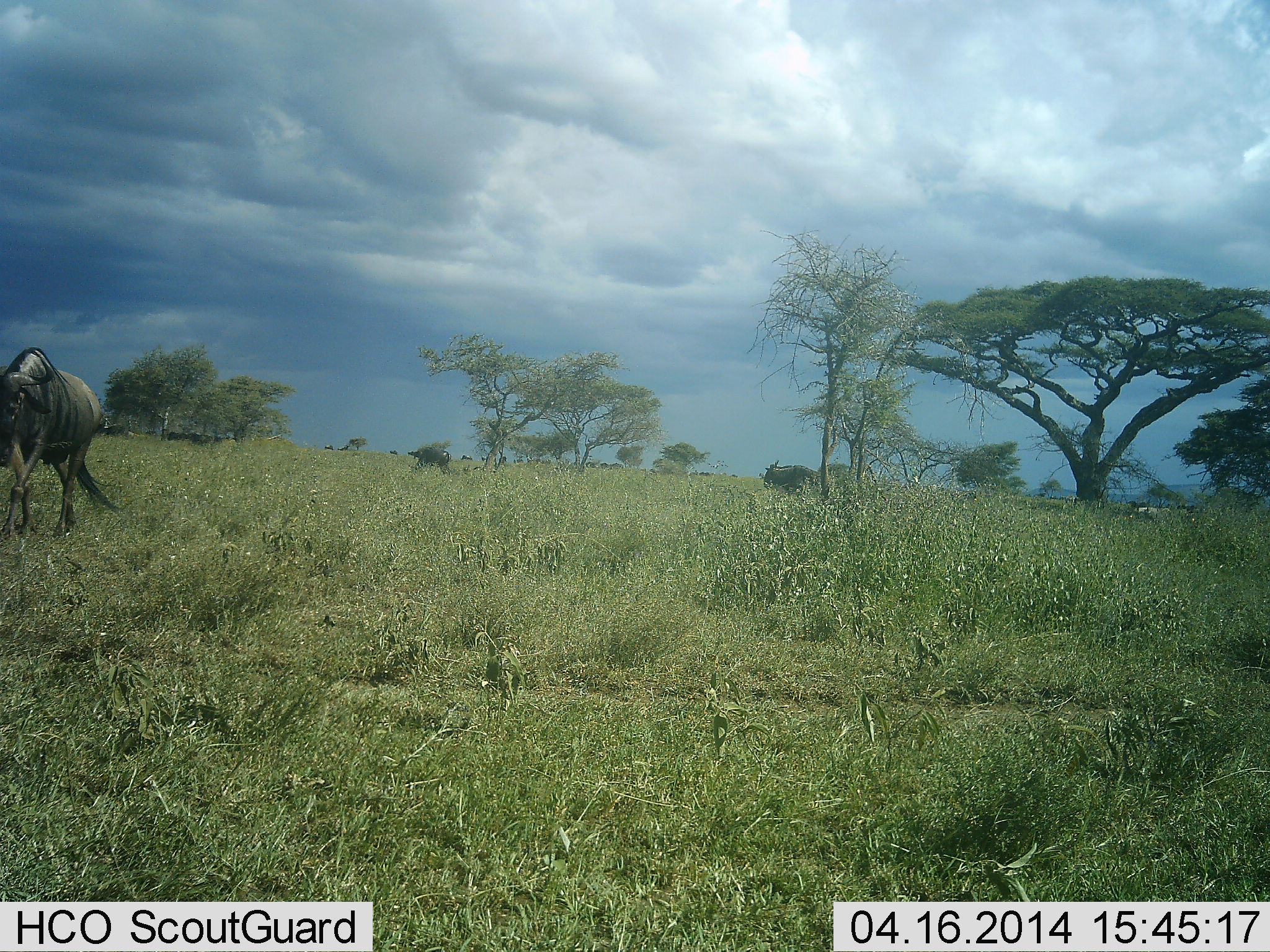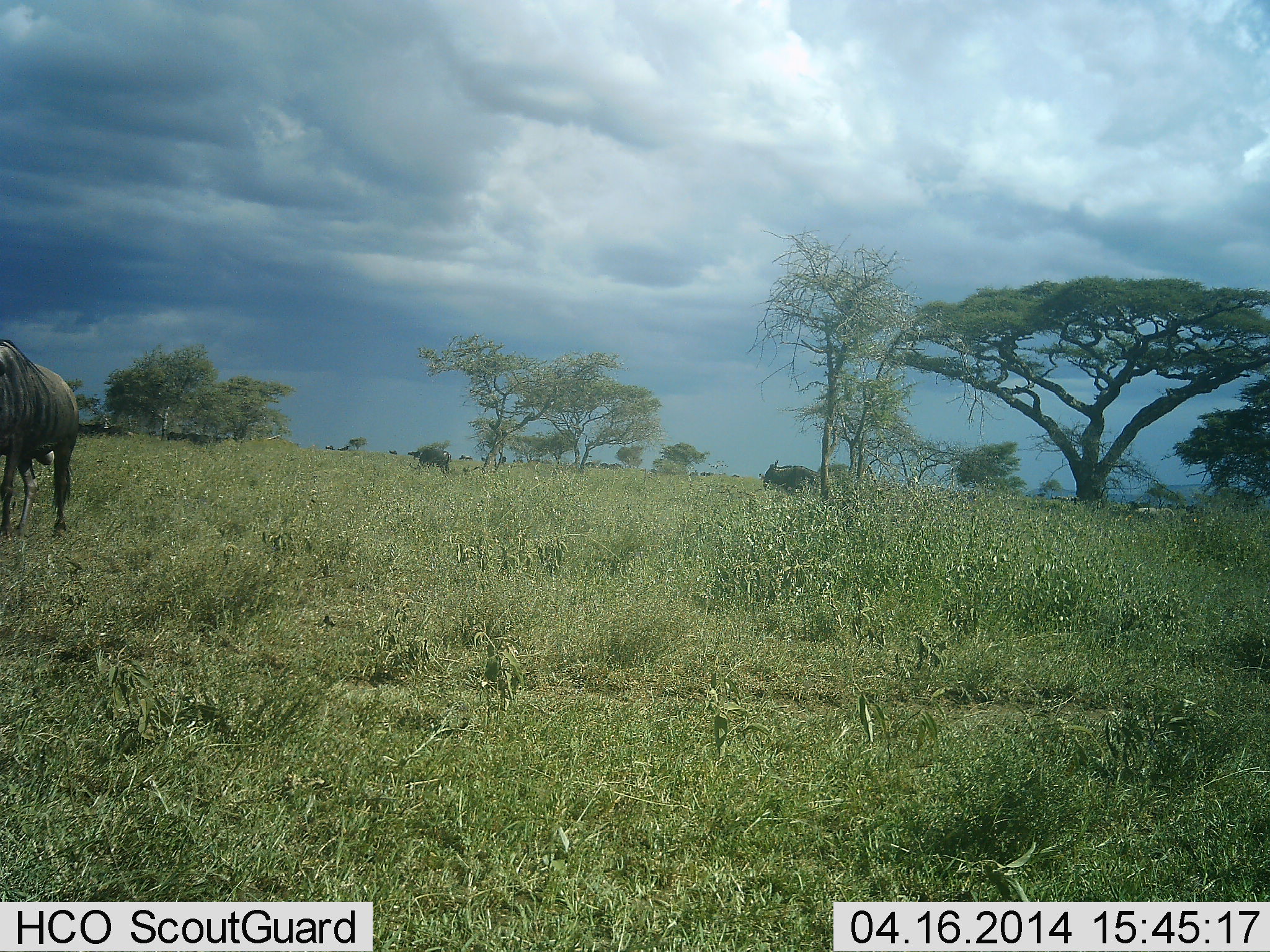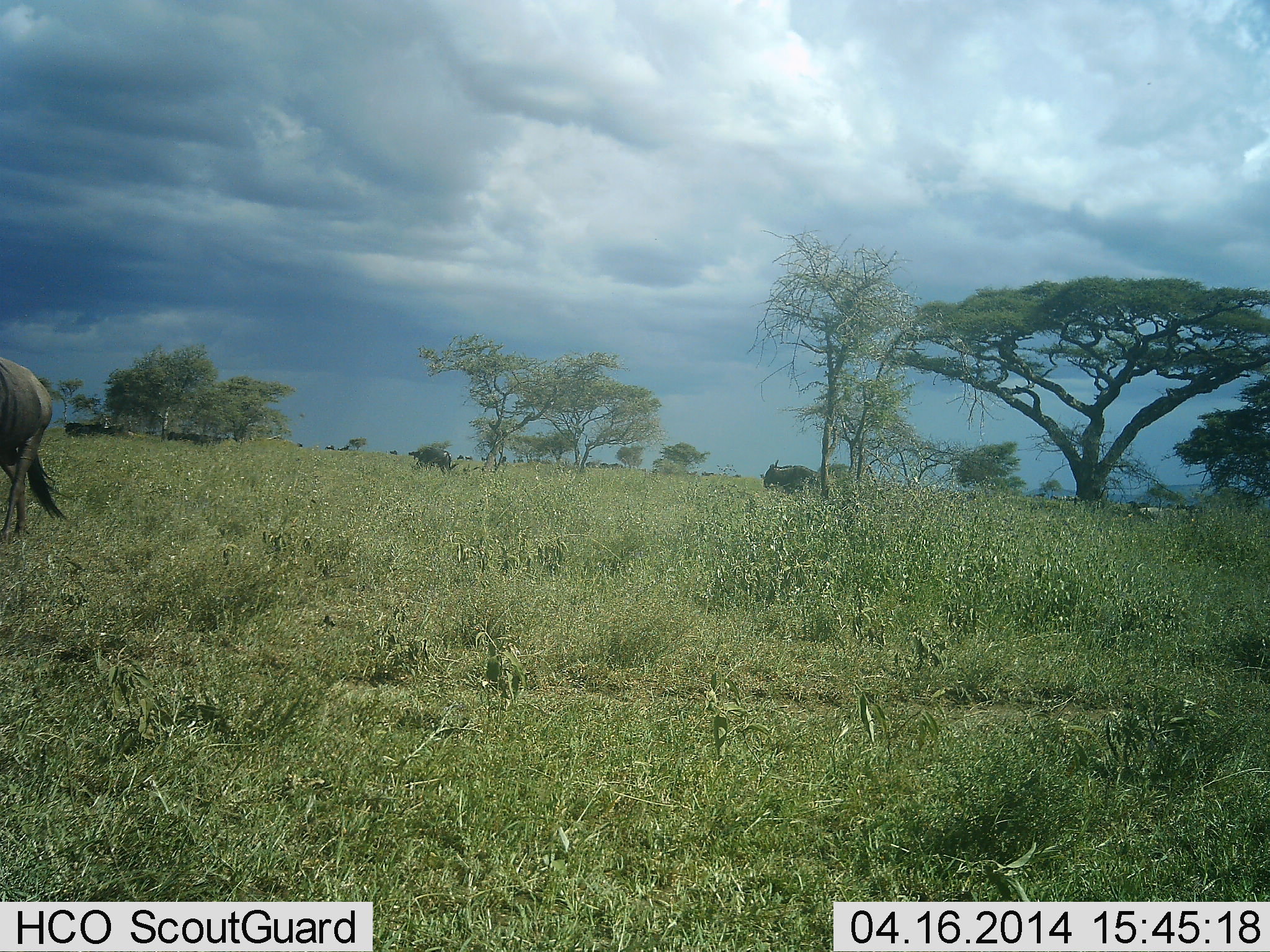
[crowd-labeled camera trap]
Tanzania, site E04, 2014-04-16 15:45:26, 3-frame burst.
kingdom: Animalia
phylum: Chordata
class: Mammalia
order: Artiodactyla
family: Bovidae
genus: Connochaetes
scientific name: Connochaetes taurinus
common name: blue wildebeest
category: wildebeest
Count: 2.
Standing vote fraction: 30%.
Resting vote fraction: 20%.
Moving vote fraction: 80%.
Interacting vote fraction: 0%.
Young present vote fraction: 0%.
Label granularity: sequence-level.